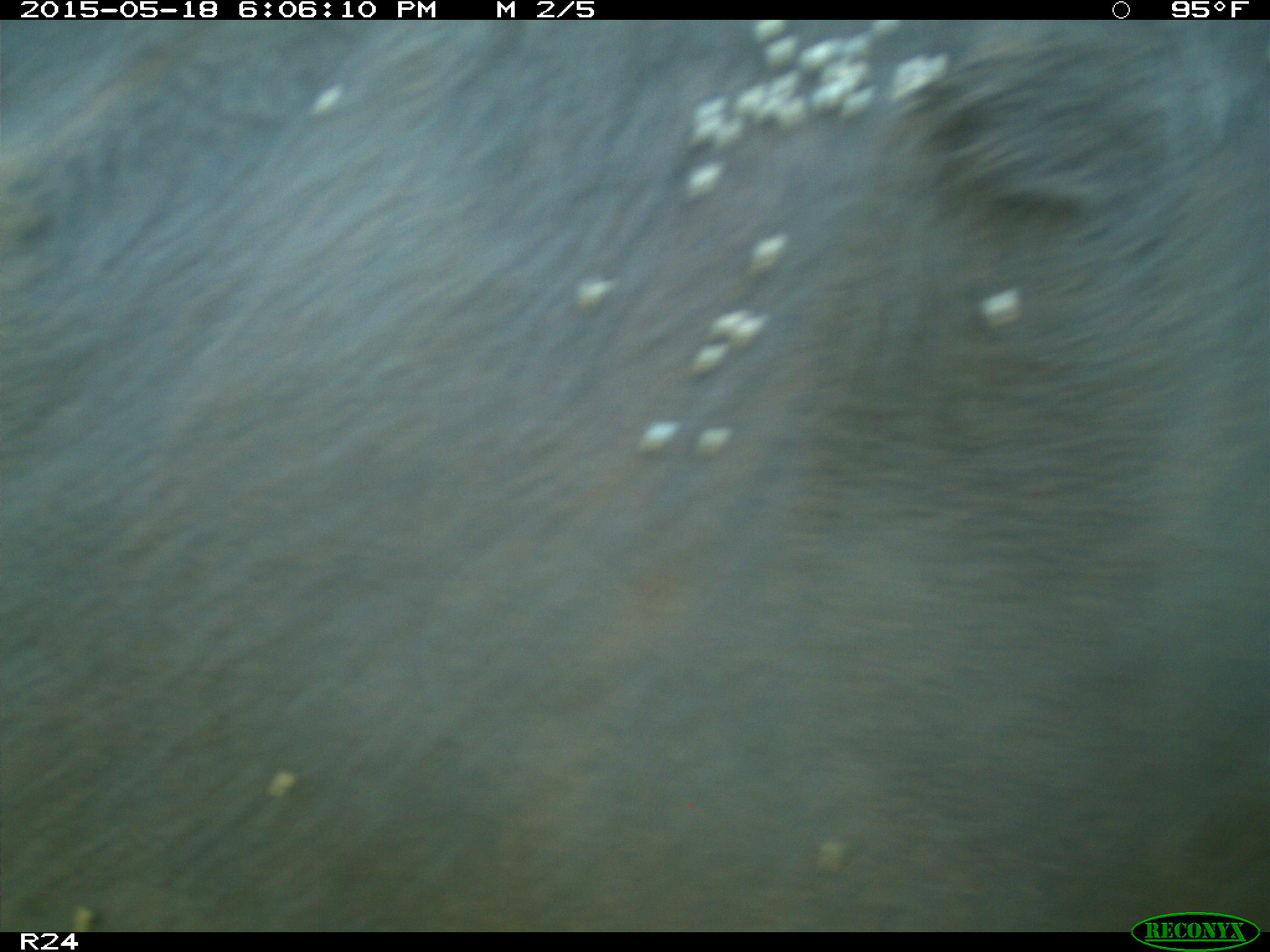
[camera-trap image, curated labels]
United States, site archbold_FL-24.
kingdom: Animalia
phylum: Chordata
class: Mammalia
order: Artiodactyla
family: Bovidae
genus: Bos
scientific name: Bos taurus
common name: domestic cow